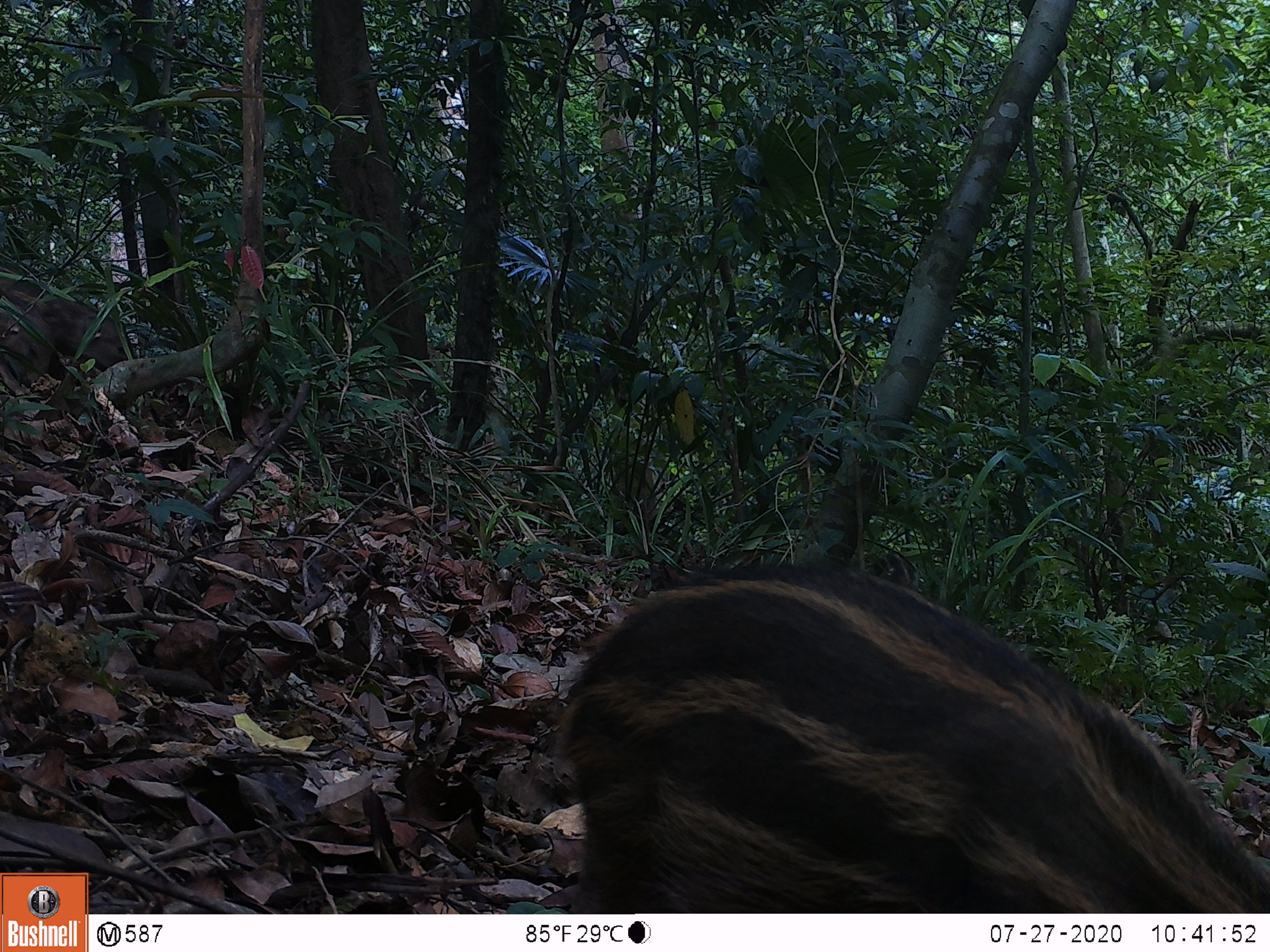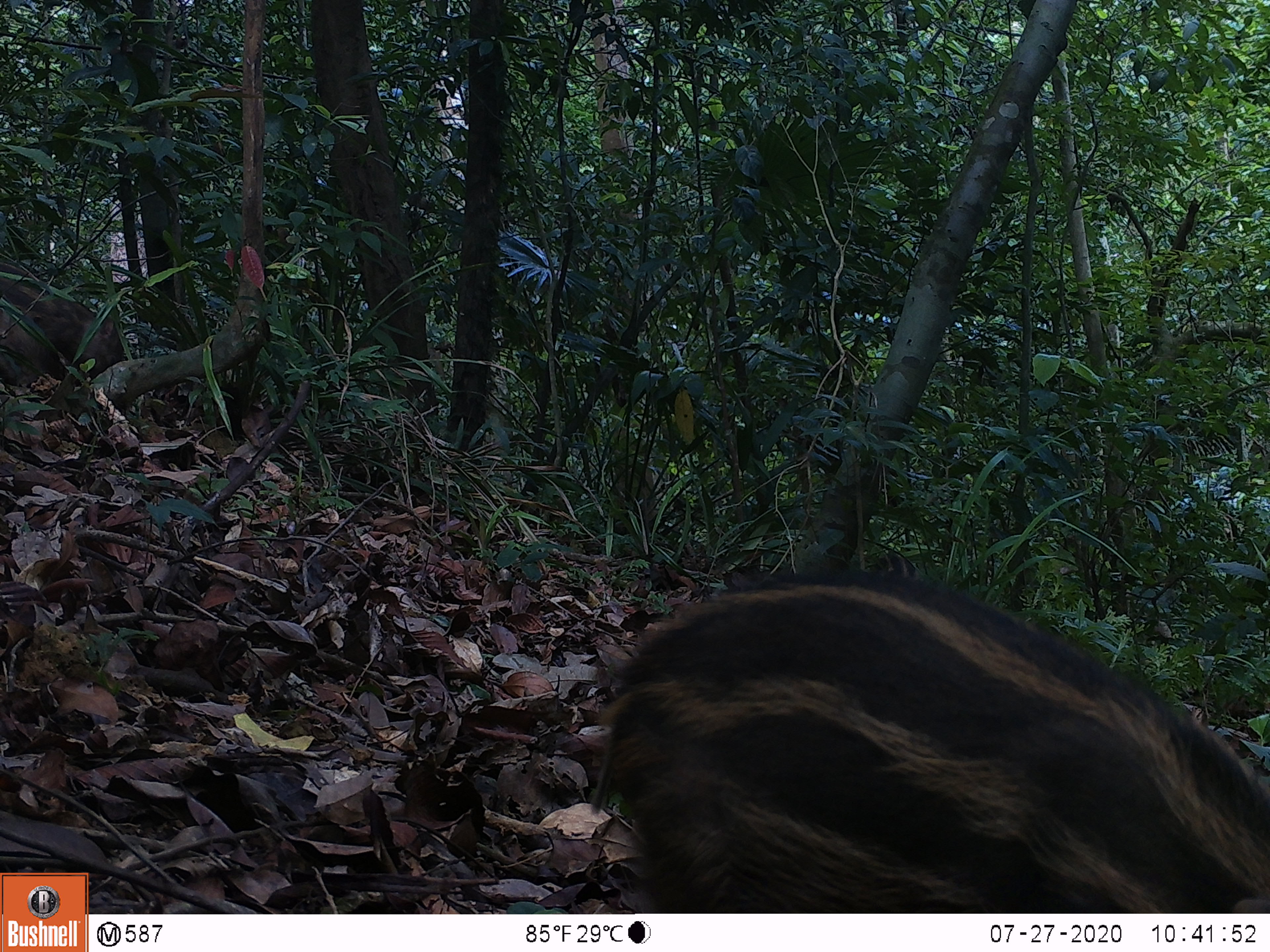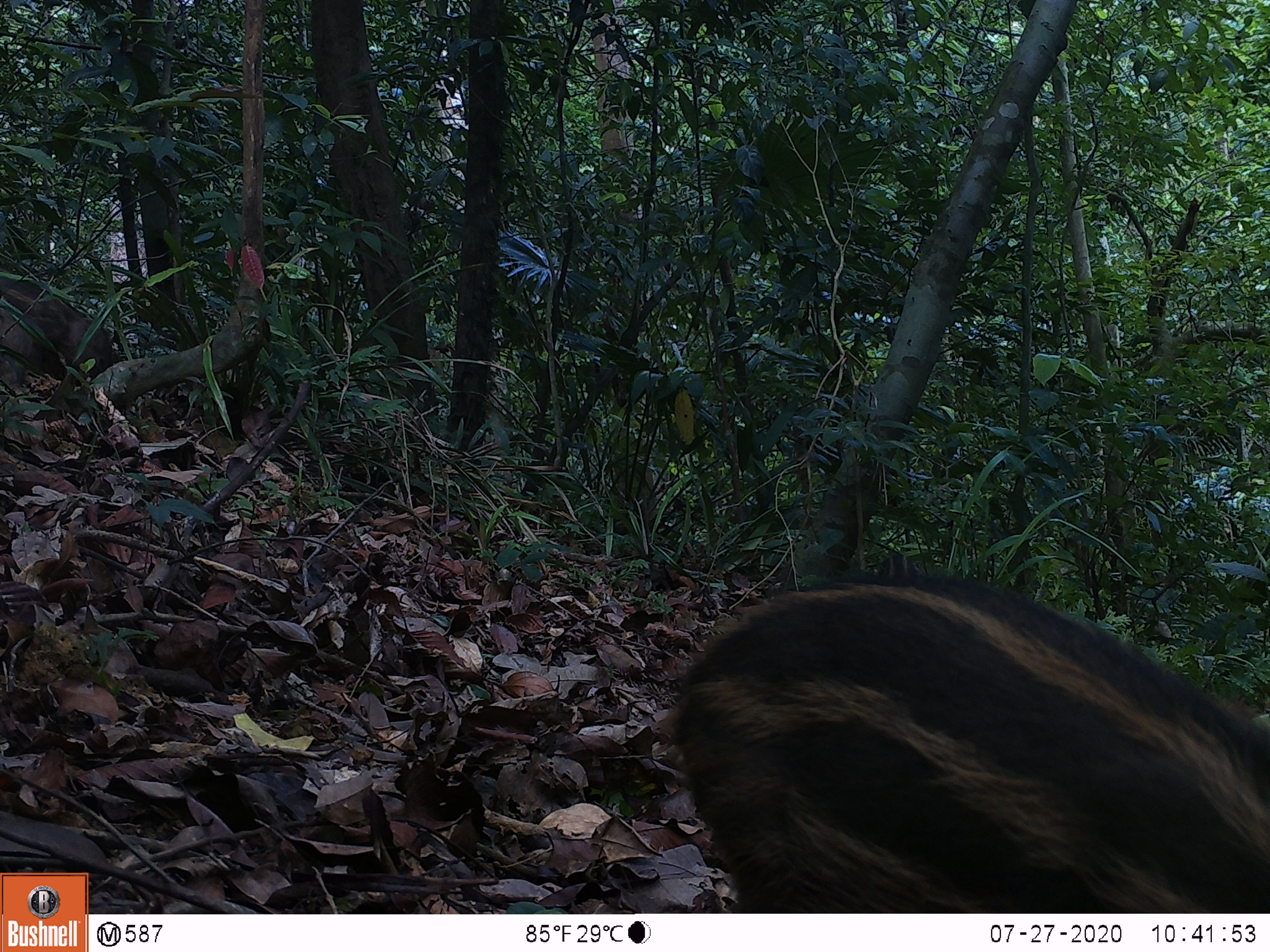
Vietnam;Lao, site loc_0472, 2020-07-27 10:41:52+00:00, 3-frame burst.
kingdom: Animalia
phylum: Chordata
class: Mammalia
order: Artiodactyla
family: Suidae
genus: Sus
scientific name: Sus scrofa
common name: eurasian wild pig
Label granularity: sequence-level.